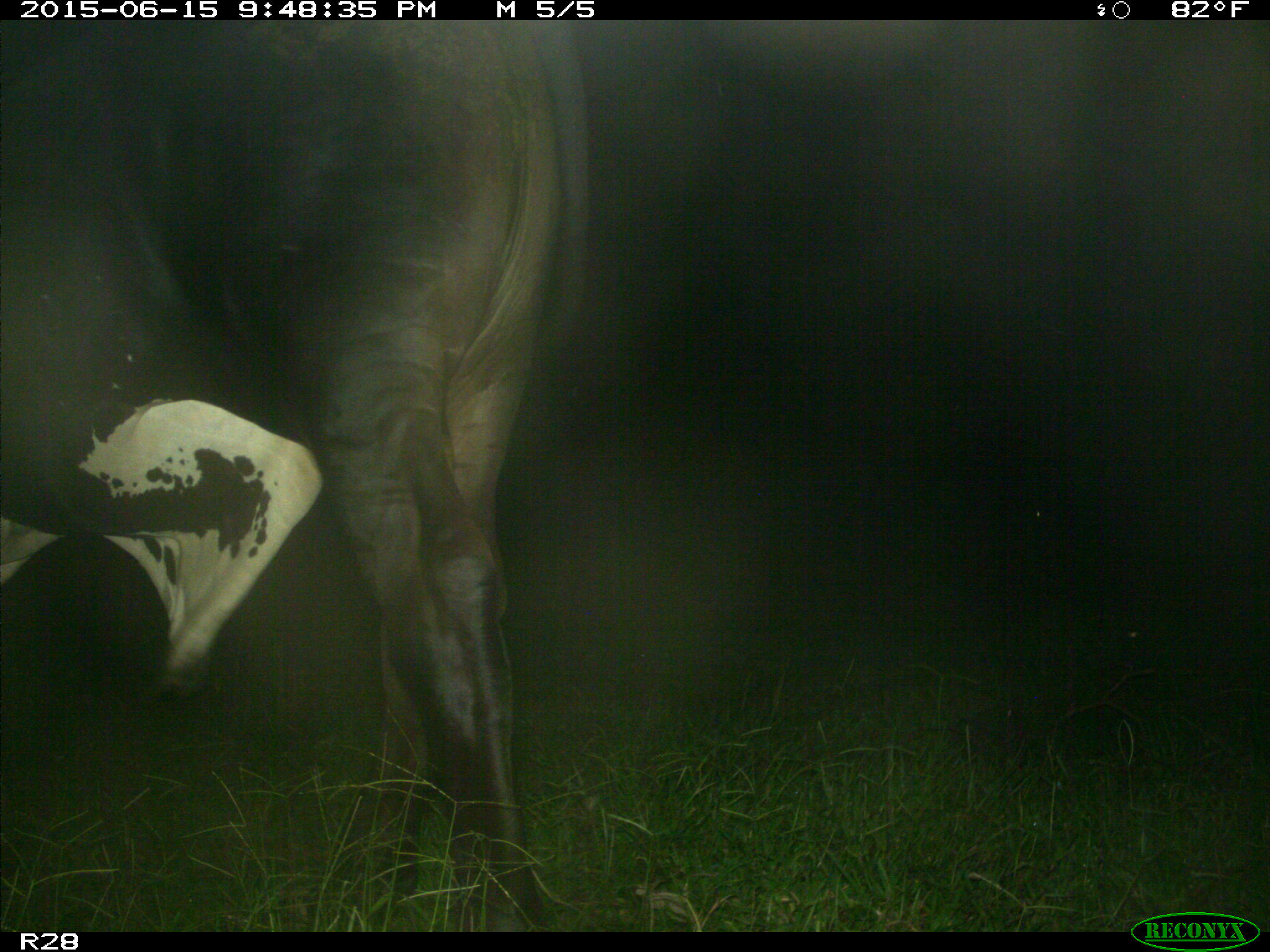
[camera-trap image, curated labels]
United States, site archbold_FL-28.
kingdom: Animalia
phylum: Chordata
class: Mammalia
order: Artiodactyla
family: Bovidae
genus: Bos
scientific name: Bos taurus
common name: domestic cow